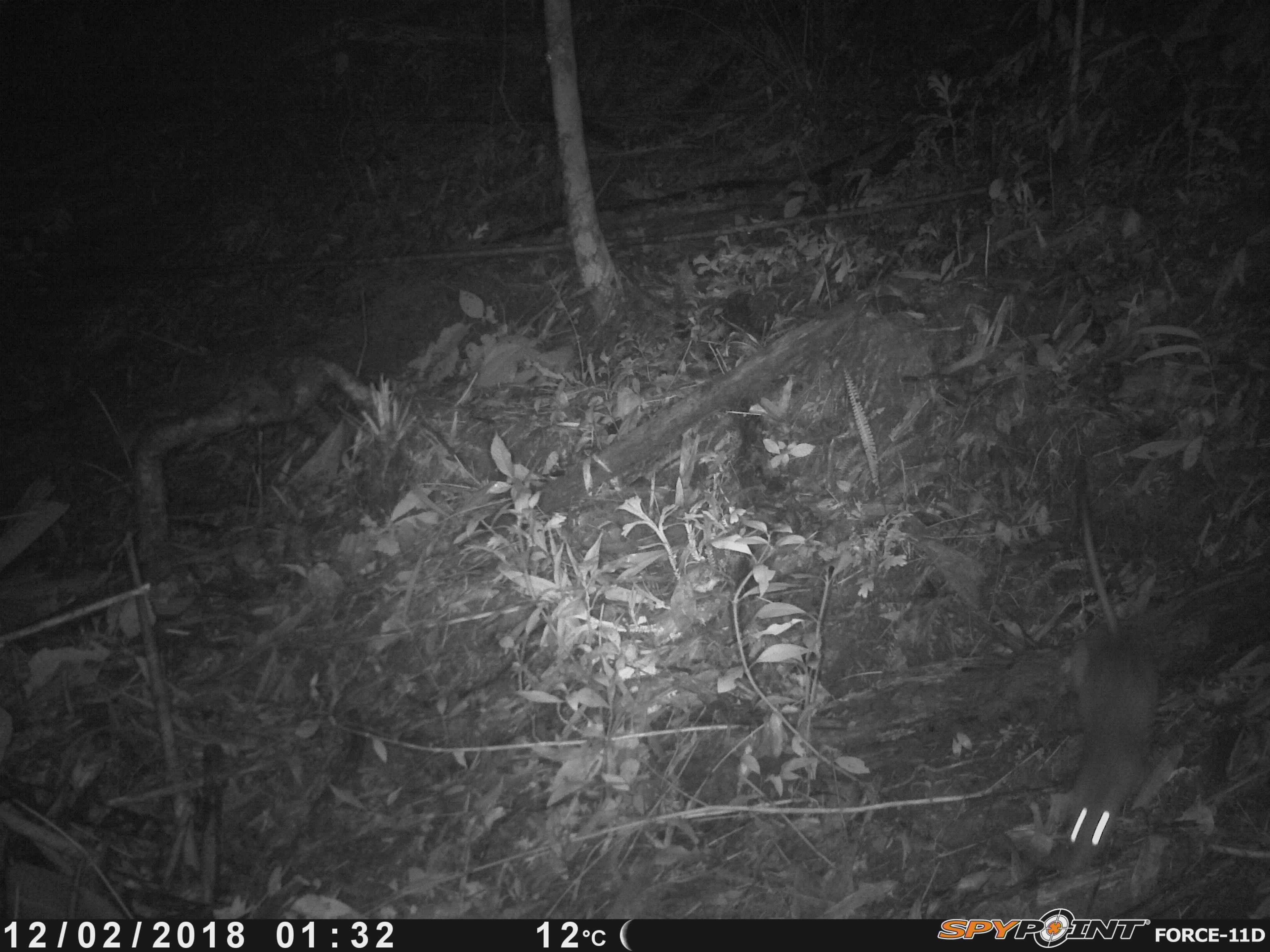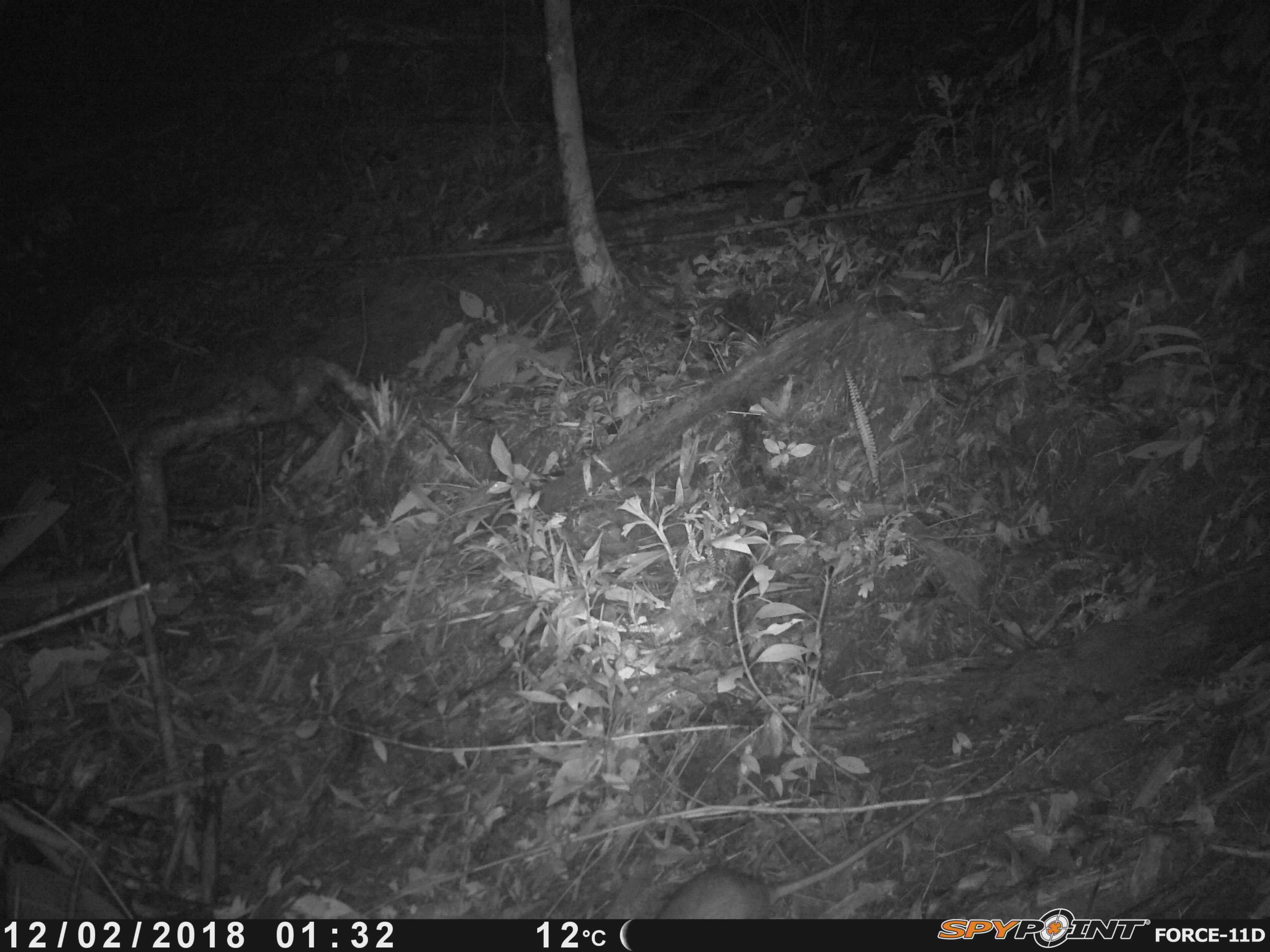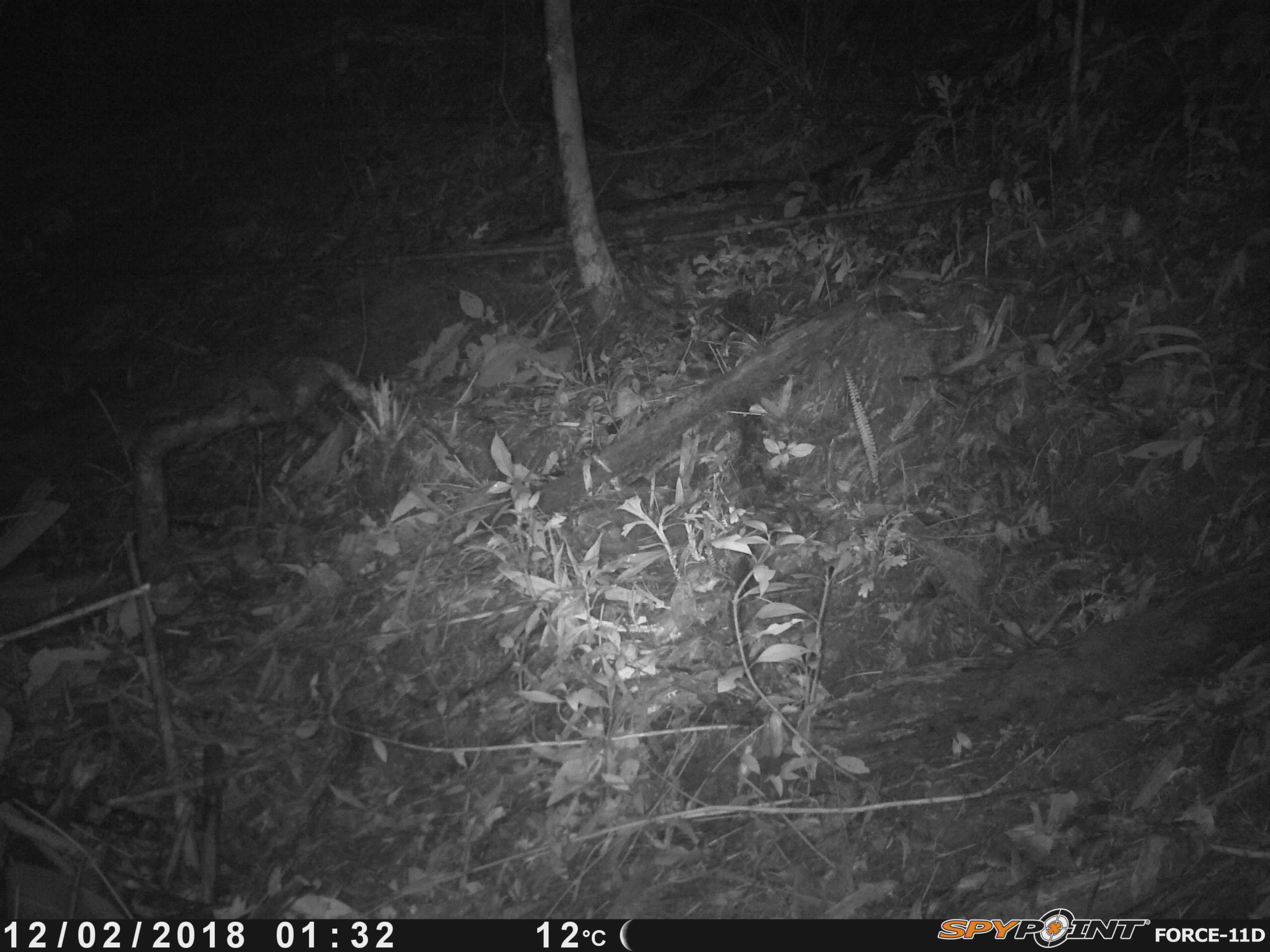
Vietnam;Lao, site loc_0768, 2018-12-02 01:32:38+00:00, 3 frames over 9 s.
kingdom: Animalia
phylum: Chordata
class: Mammalia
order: Rodentia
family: Muridae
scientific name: Muridae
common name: old-world mice and rats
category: unidentified murid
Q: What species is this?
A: Unidentified murid (old-world mice and rats) (Muridae).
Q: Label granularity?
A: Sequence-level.